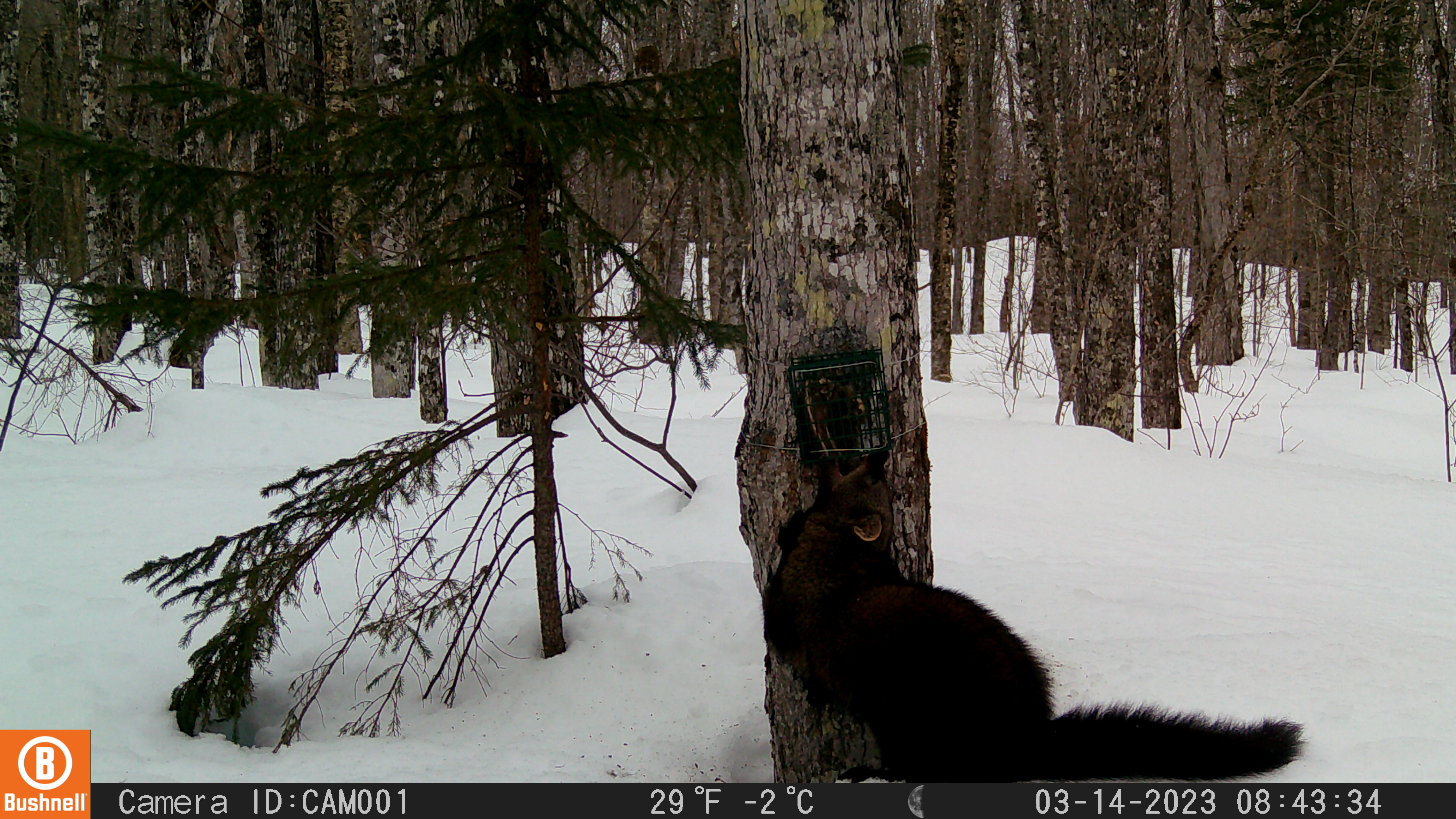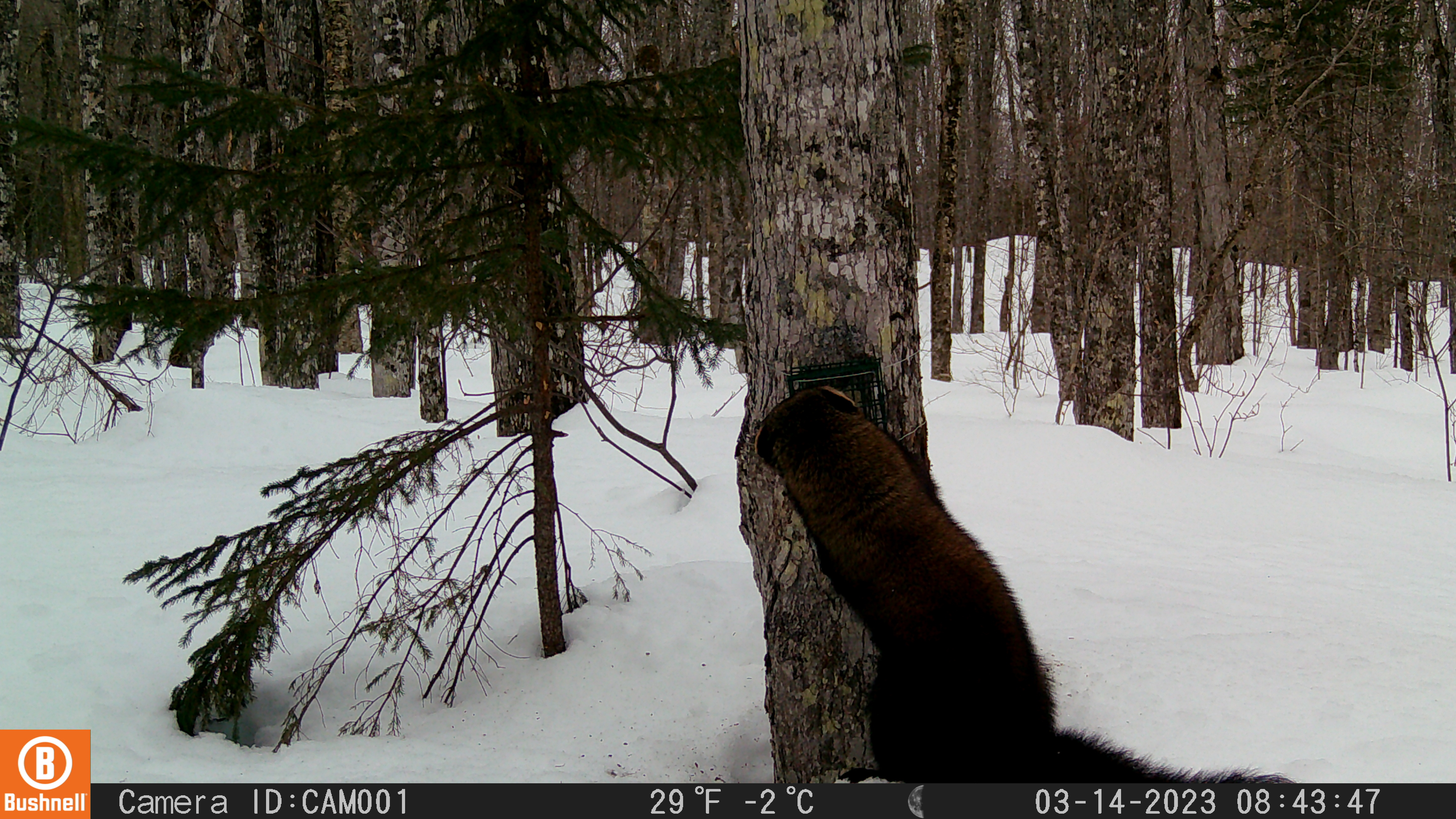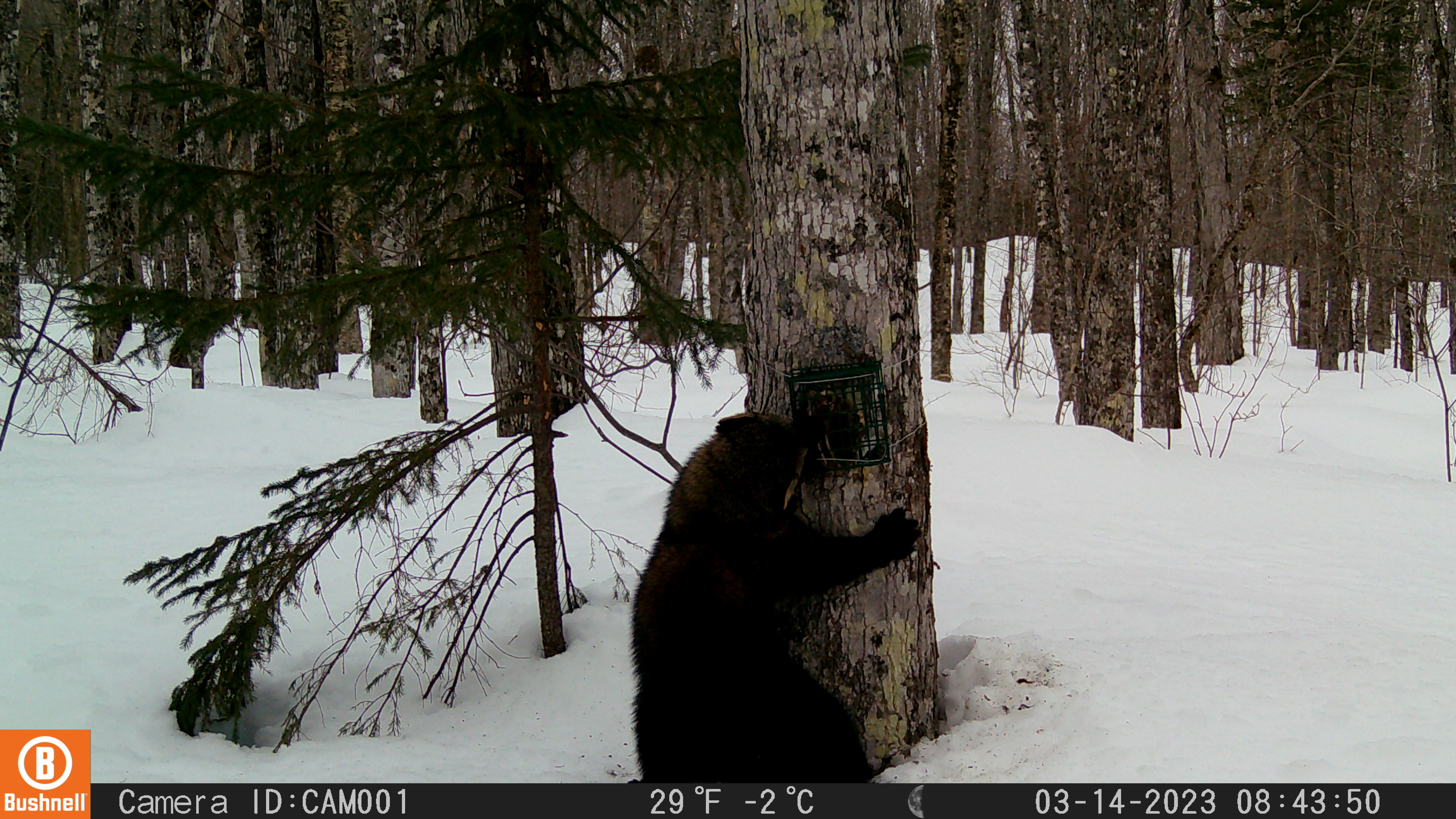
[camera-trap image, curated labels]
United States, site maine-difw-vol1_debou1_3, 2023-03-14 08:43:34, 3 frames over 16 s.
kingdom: Animalia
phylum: Chordata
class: Mammalia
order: Carnivora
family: Mustelidae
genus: Pekania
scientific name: Pekania pennanti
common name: fisher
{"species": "fisher (Pekania pennanti)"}